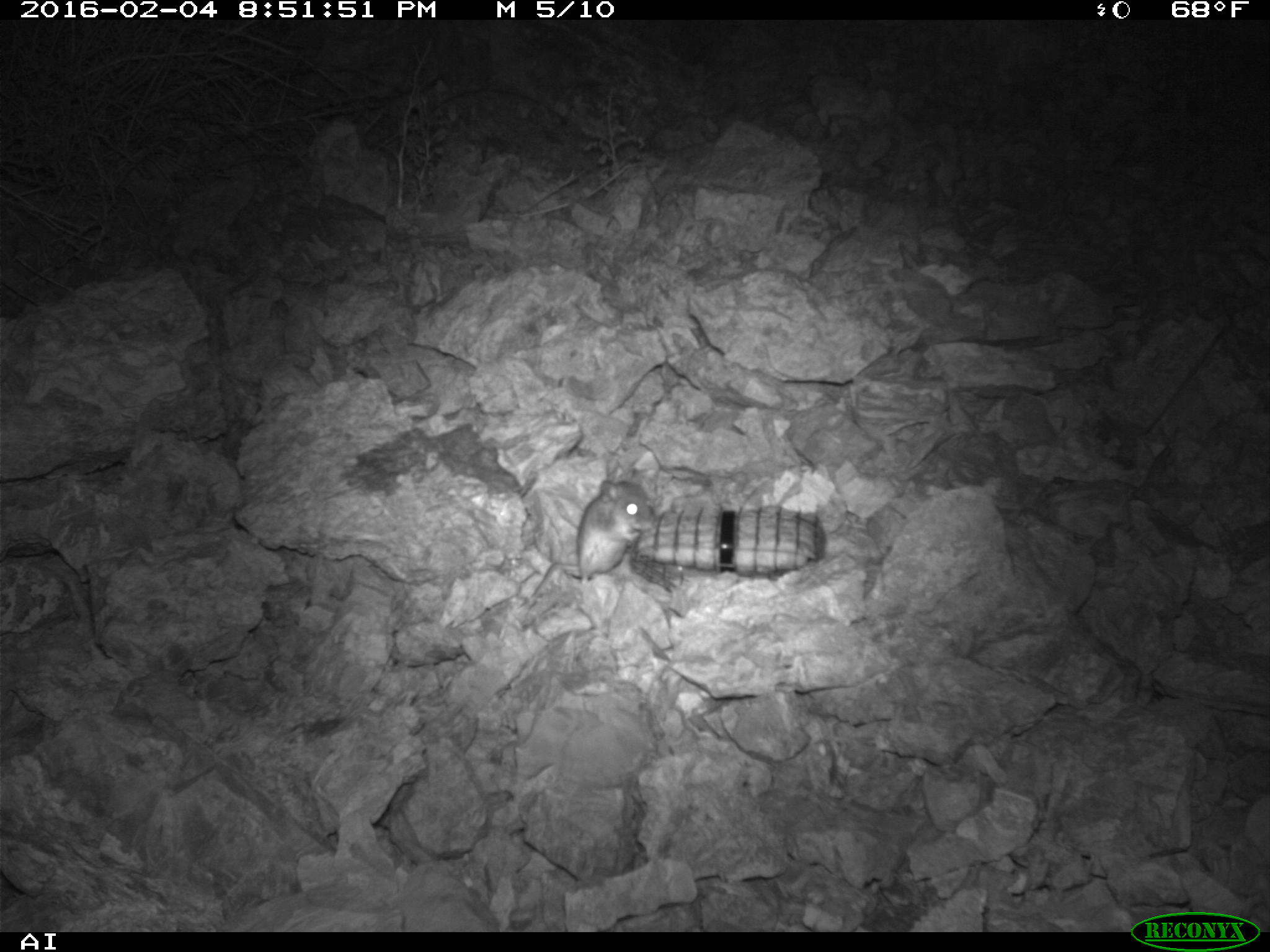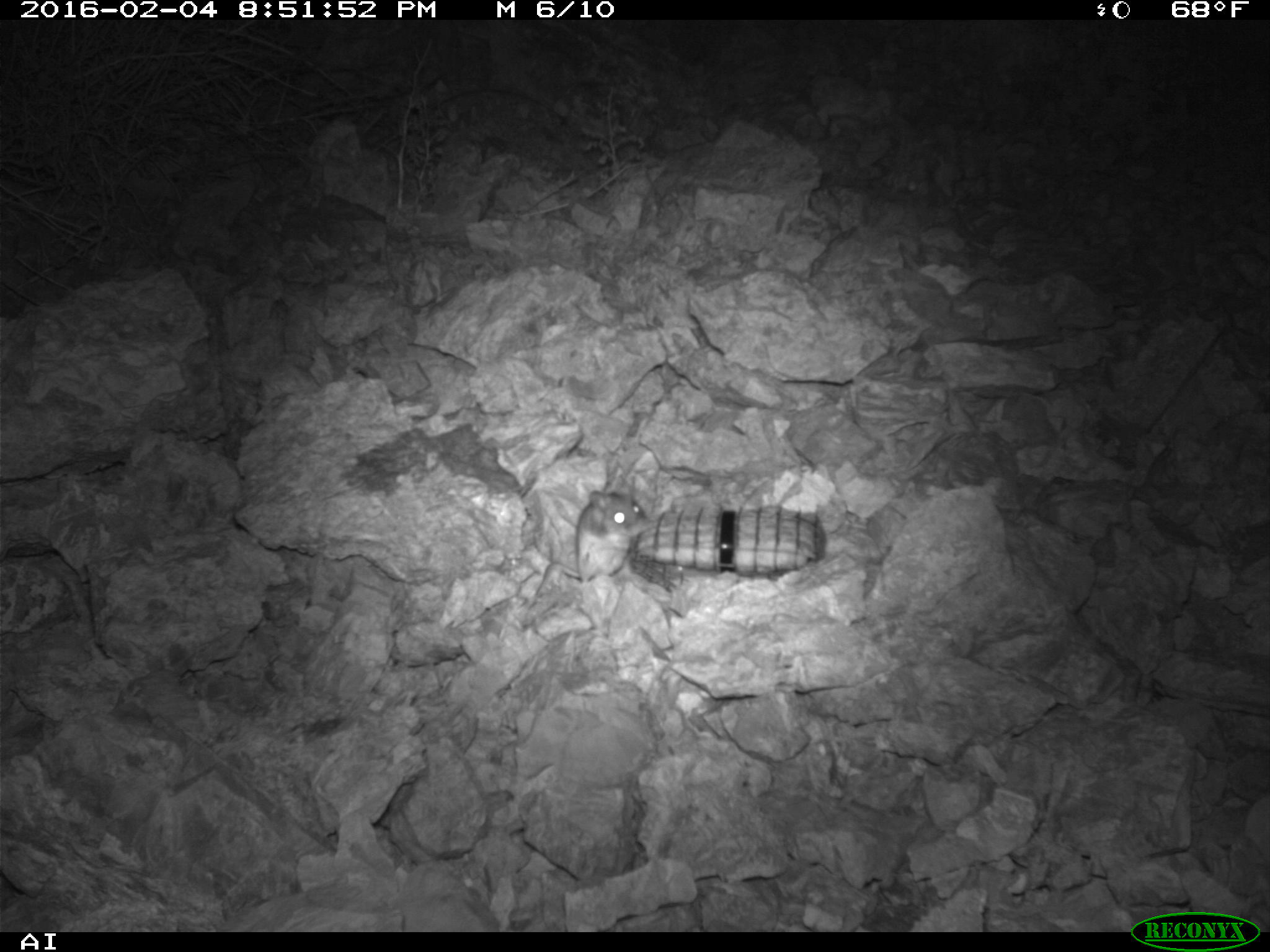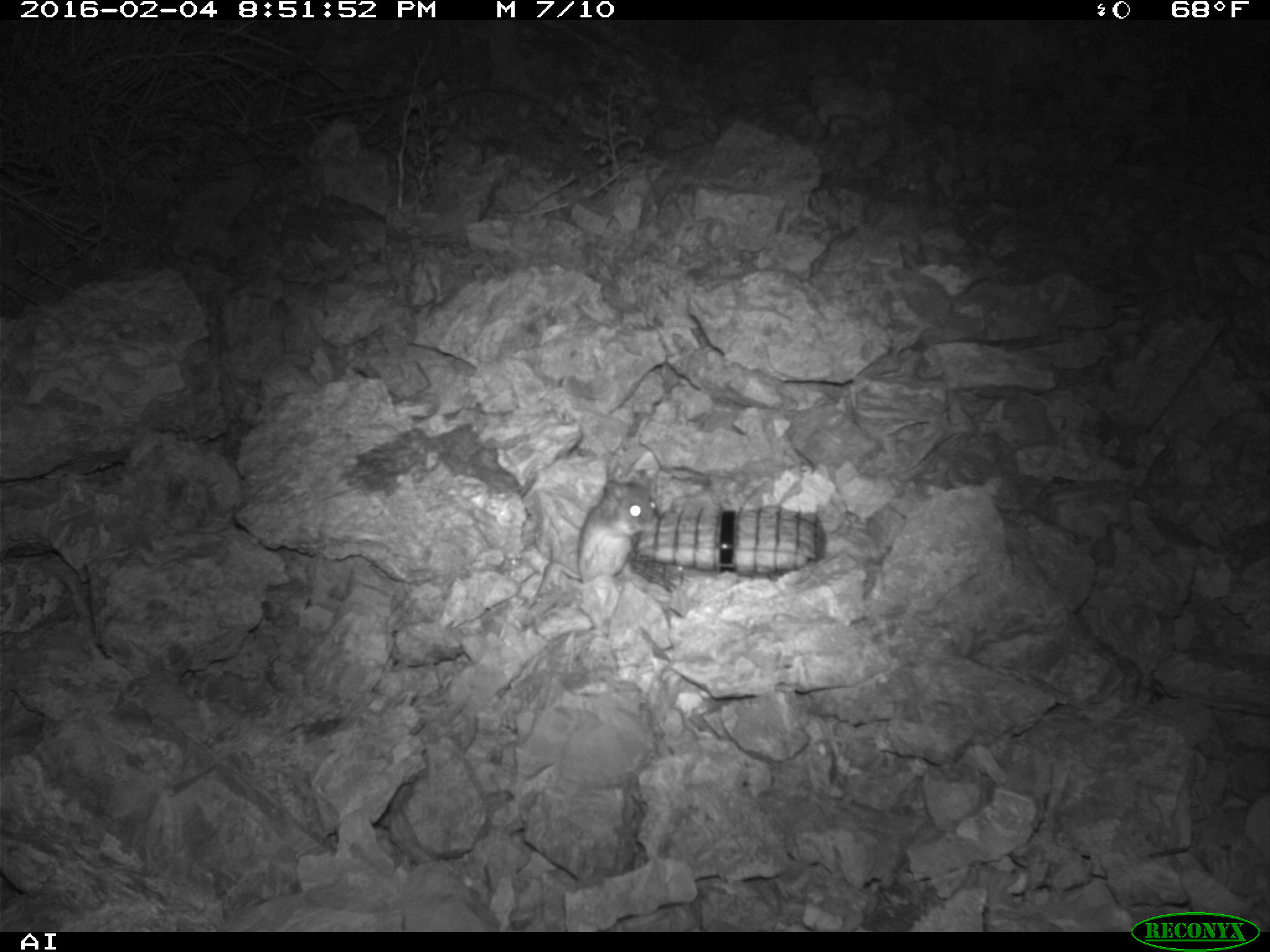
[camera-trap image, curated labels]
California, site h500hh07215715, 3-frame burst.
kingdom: Animalia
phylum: Chordata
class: Mammalia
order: Rodentia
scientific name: Rodentia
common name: rodent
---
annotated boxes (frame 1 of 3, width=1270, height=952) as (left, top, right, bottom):
rodent: (522, 468, 655, 607)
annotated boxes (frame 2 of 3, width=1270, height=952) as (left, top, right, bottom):
rodent: (556, 490, 647, 583)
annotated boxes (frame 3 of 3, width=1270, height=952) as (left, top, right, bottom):
rodent: (530, 479, 655, 606)